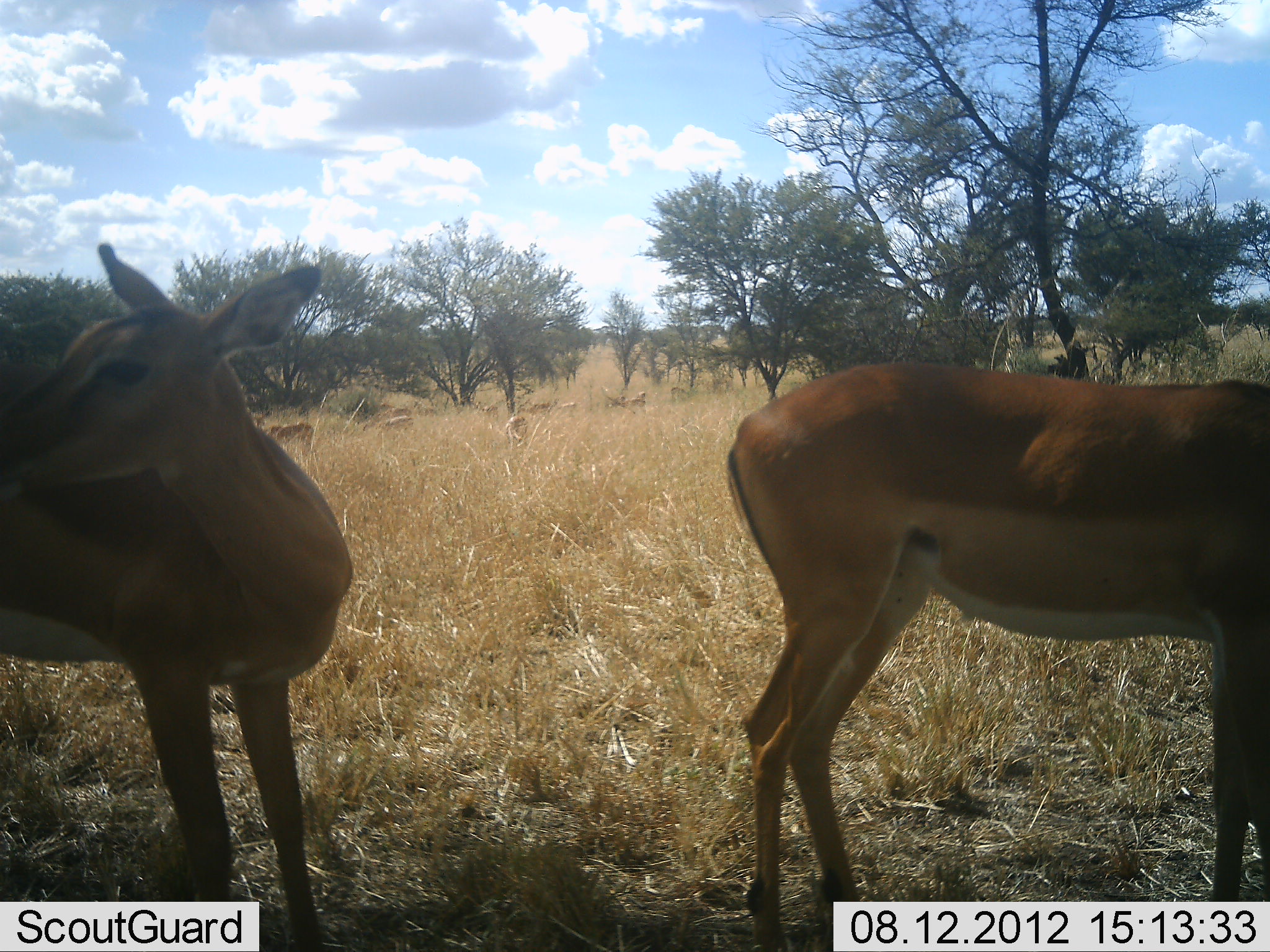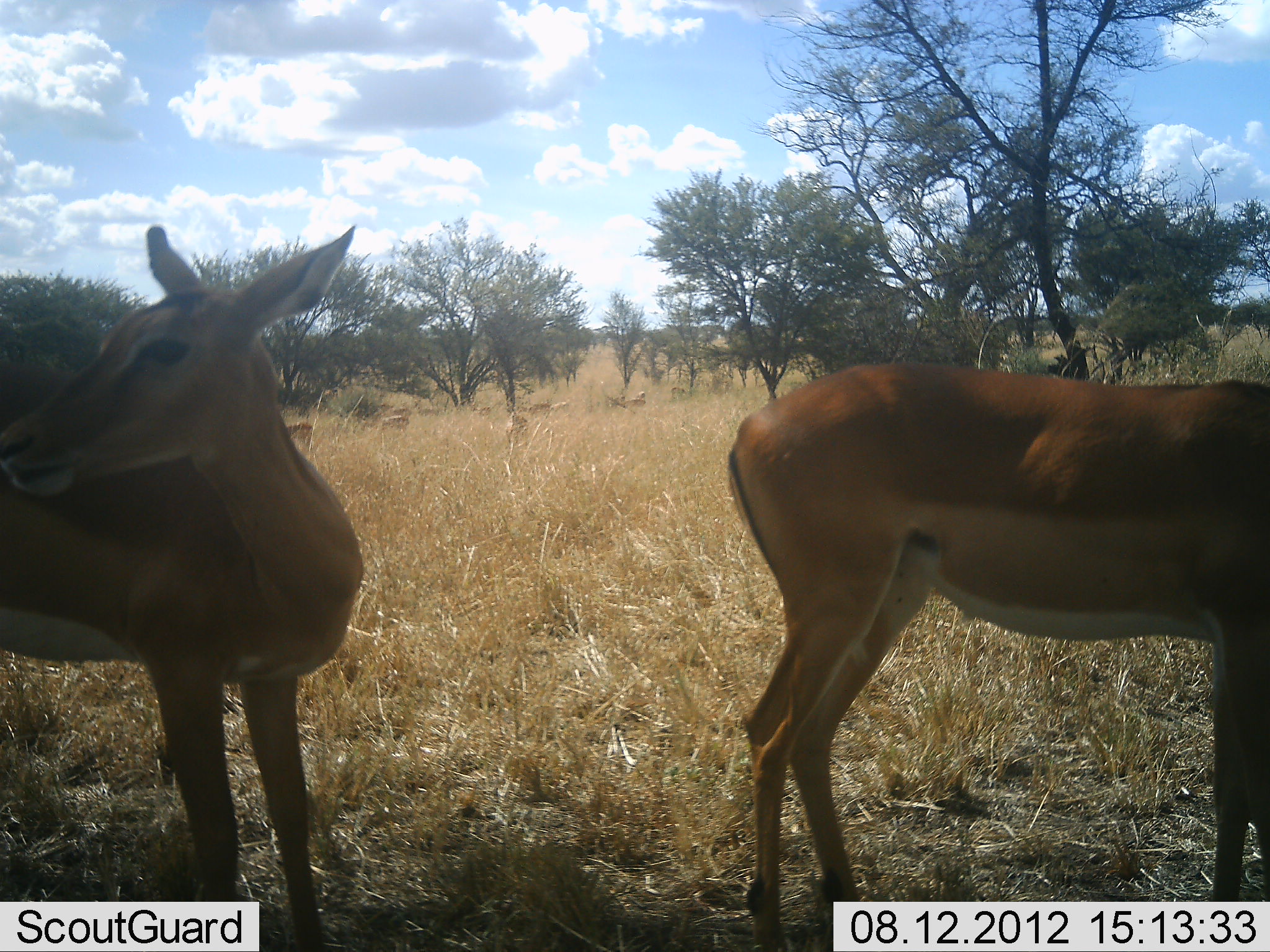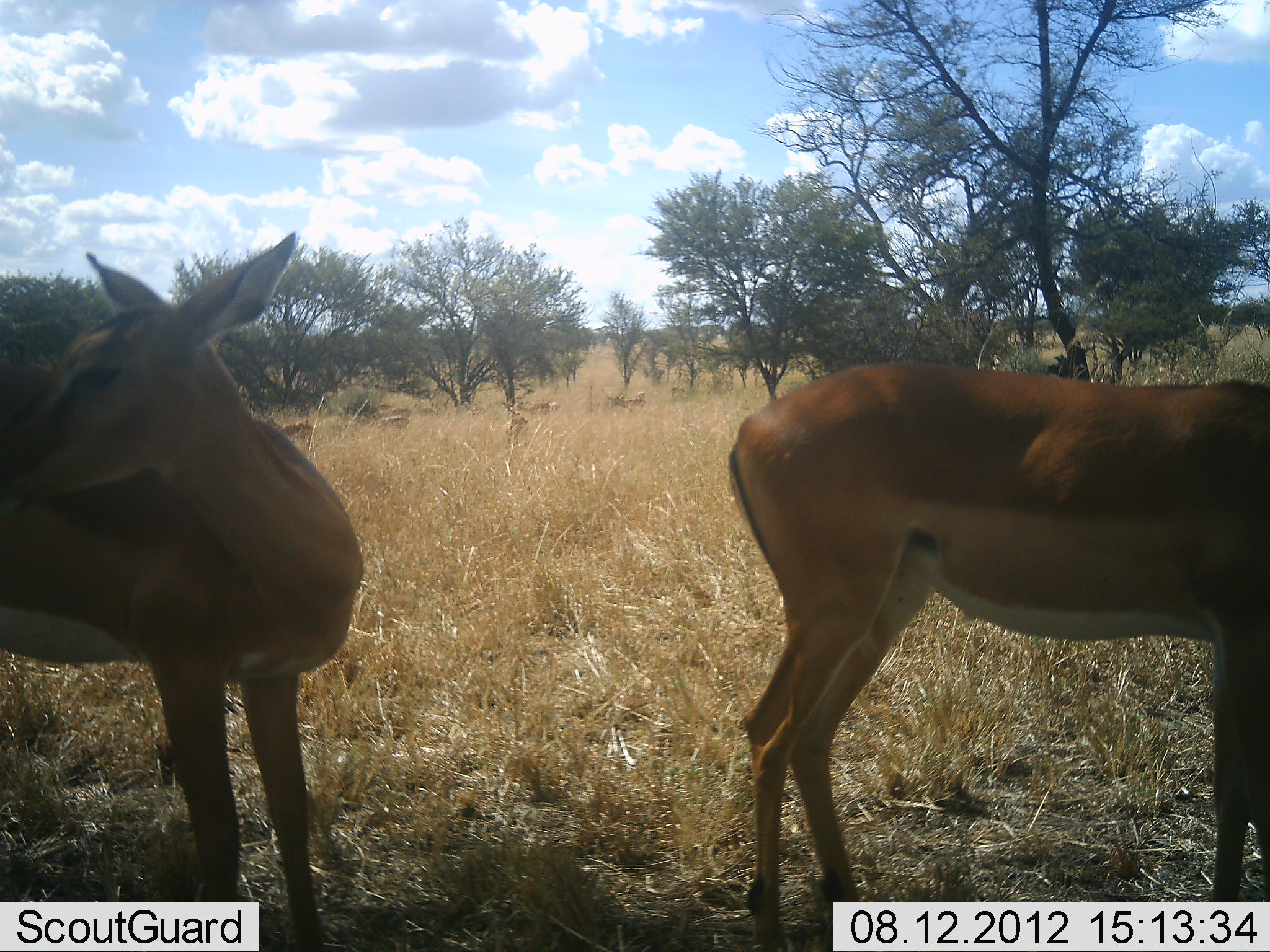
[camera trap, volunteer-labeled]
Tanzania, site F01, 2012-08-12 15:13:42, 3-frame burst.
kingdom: Animalia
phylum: Chordata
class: Mammalia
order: Artiodactyla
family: Bovidae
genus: Aepyceros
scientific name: Aepyceros melampus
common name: impala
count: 2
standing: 100%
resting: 0%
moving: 0%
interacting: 0%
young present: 0%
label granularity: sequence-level